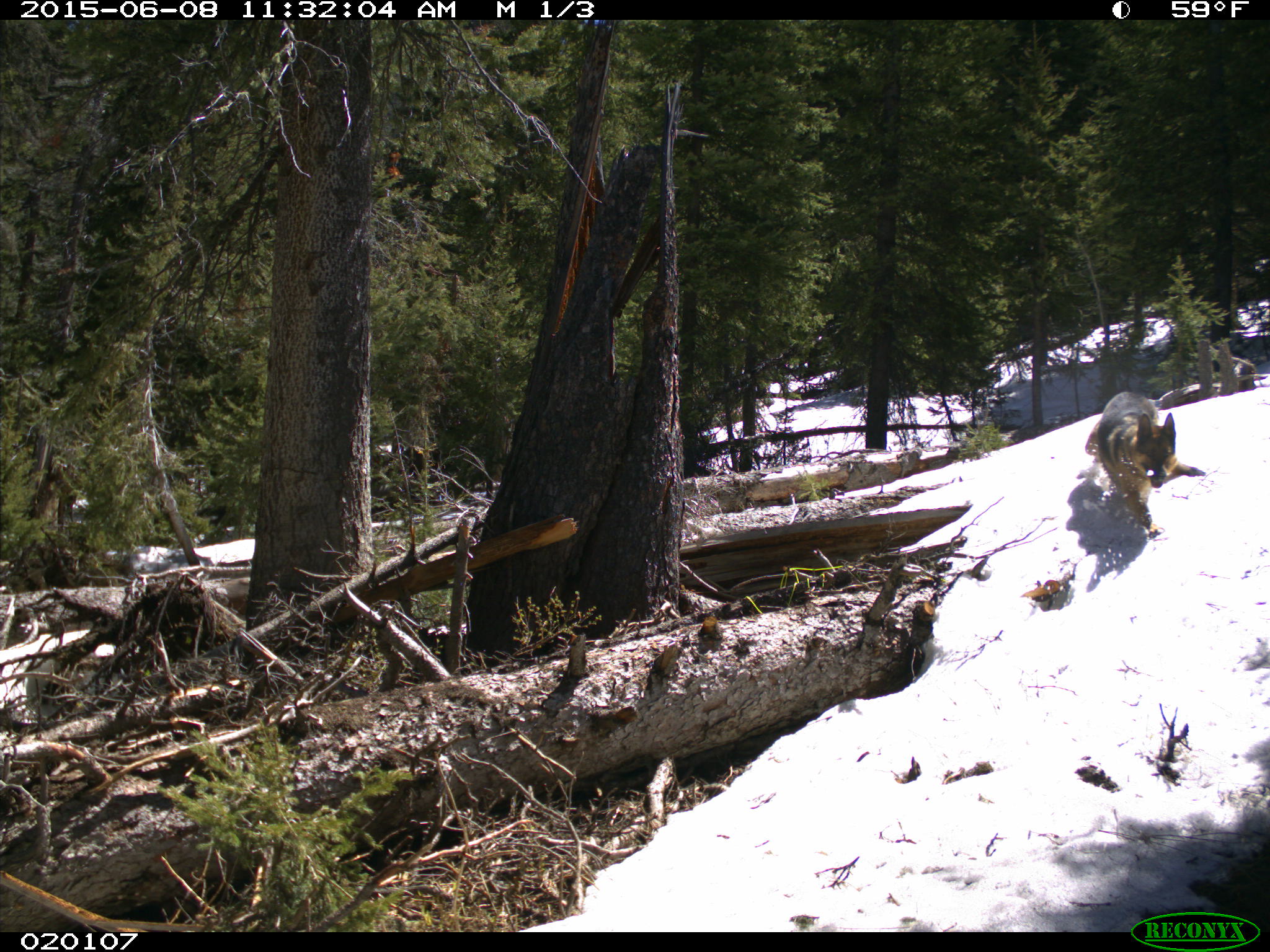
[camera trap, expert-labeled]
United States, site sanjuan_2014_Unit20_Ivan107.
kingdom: Animalia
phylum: Chordata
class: Mammalia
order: Carnivora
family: Canidae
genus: Canis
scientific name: Canis familiaris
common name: domestic dog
Canis familiaris (domestic dog).